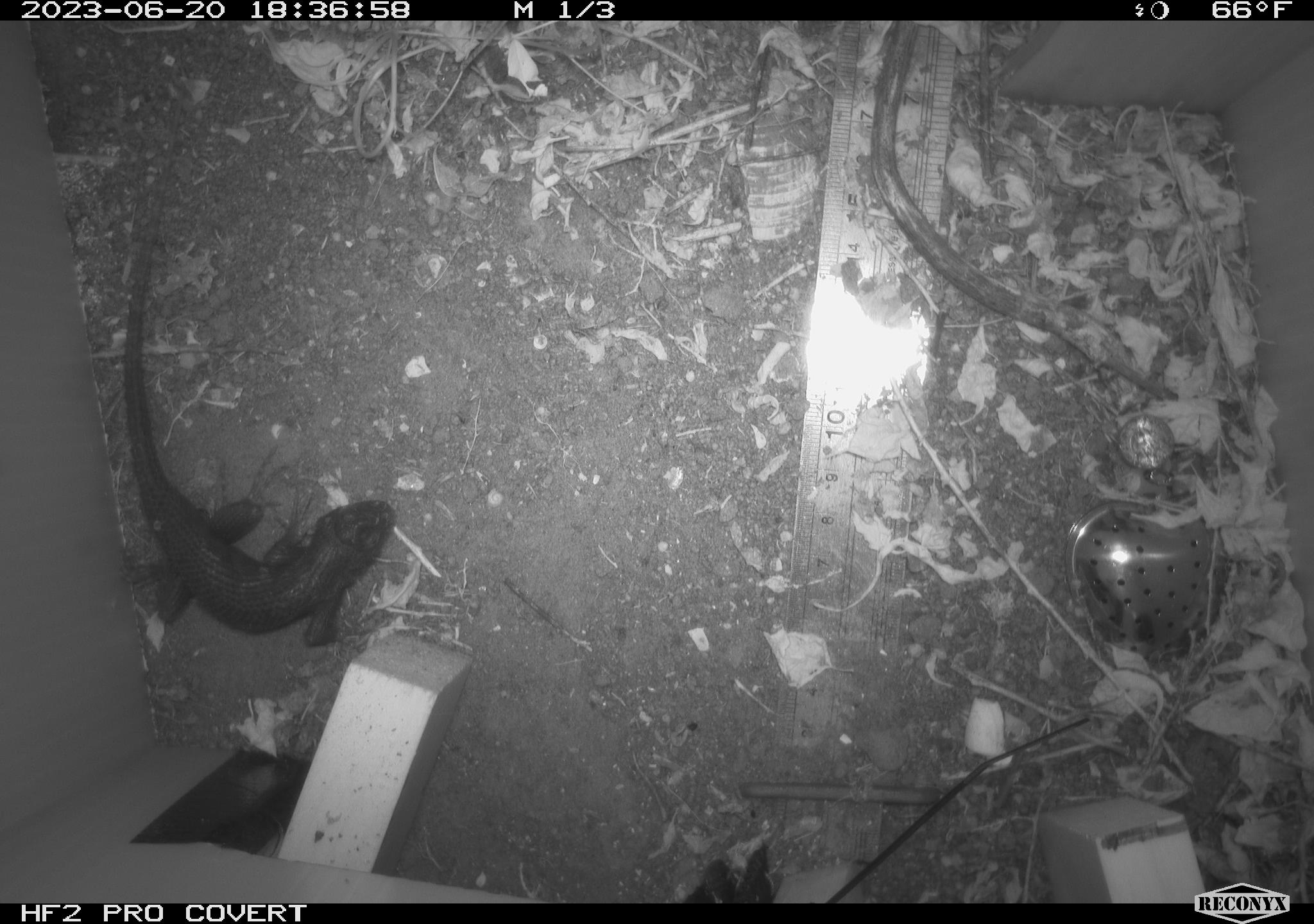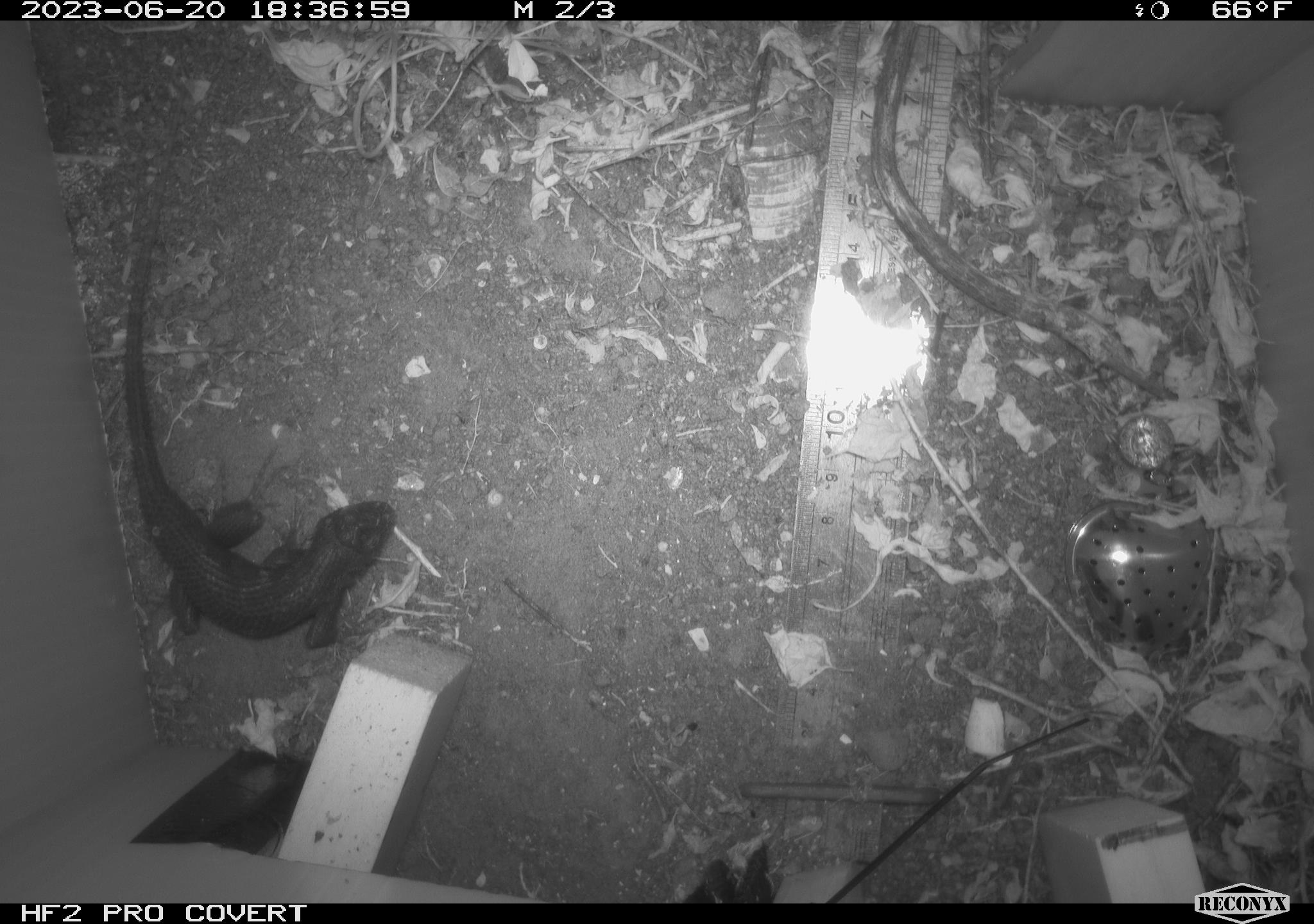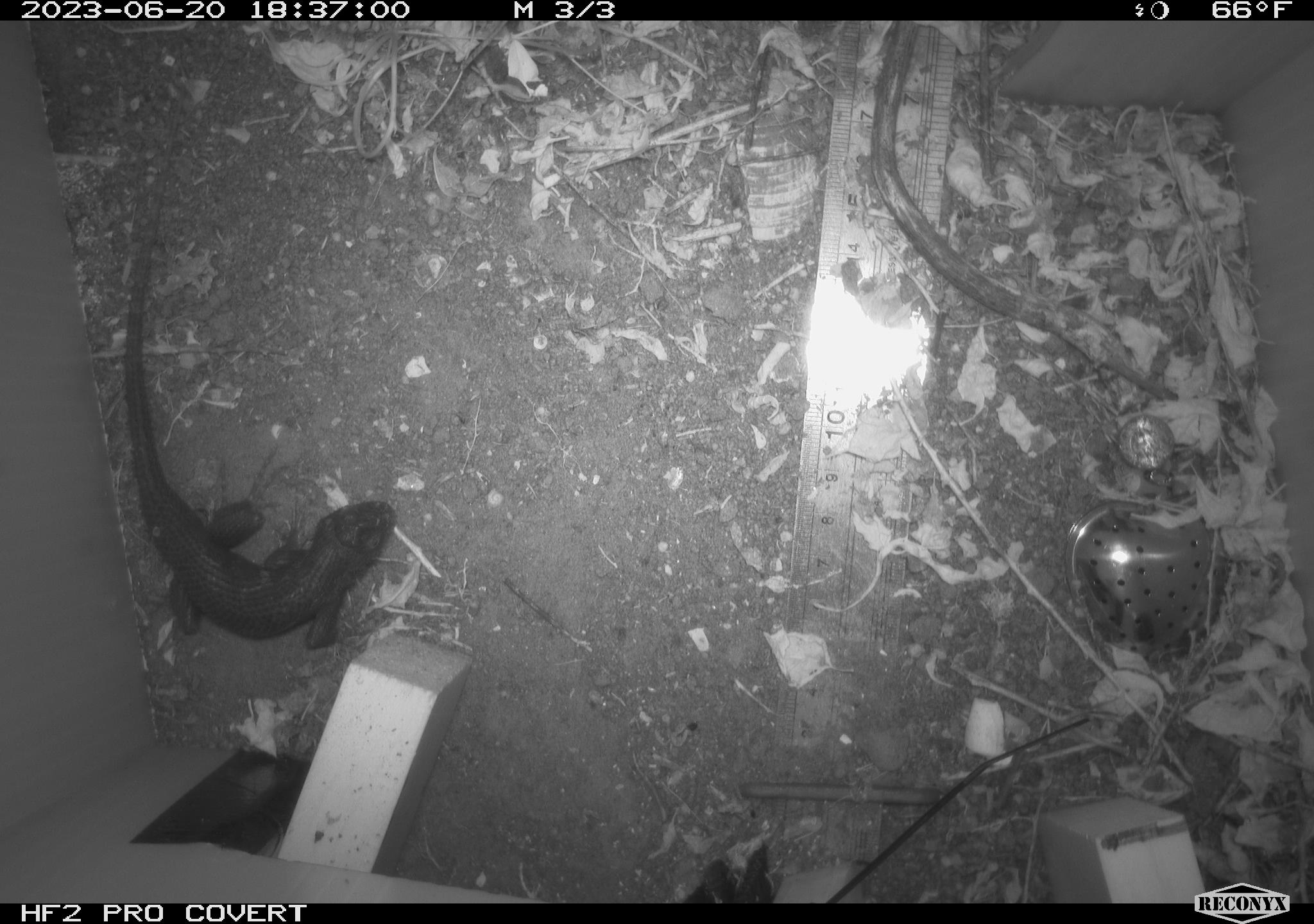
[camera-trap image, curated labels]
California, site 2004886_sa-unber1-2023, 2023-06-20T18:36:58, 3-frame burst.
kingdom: Animalia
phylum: Chordata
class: Reptilia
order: Squamata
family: Phrynosomatidae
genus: Sceloporus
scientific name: Sceloporus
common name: spiny lizards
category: sceloporus species